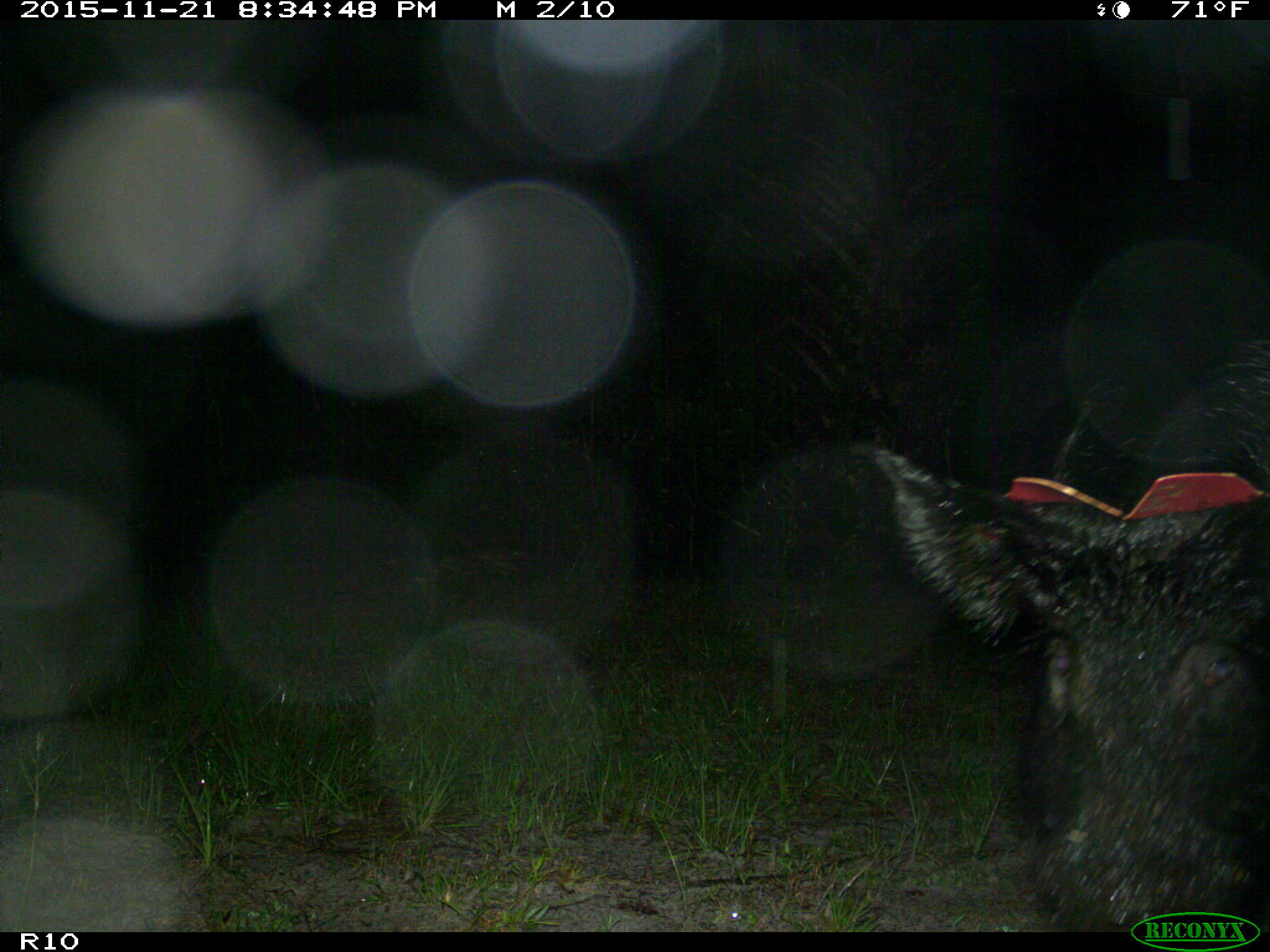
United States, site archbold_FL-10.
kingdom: Animalia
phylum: Chordata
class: Mammalia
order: Artiodactyla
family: Suidae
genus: Sus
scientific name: Sus scrofa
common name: wild boar